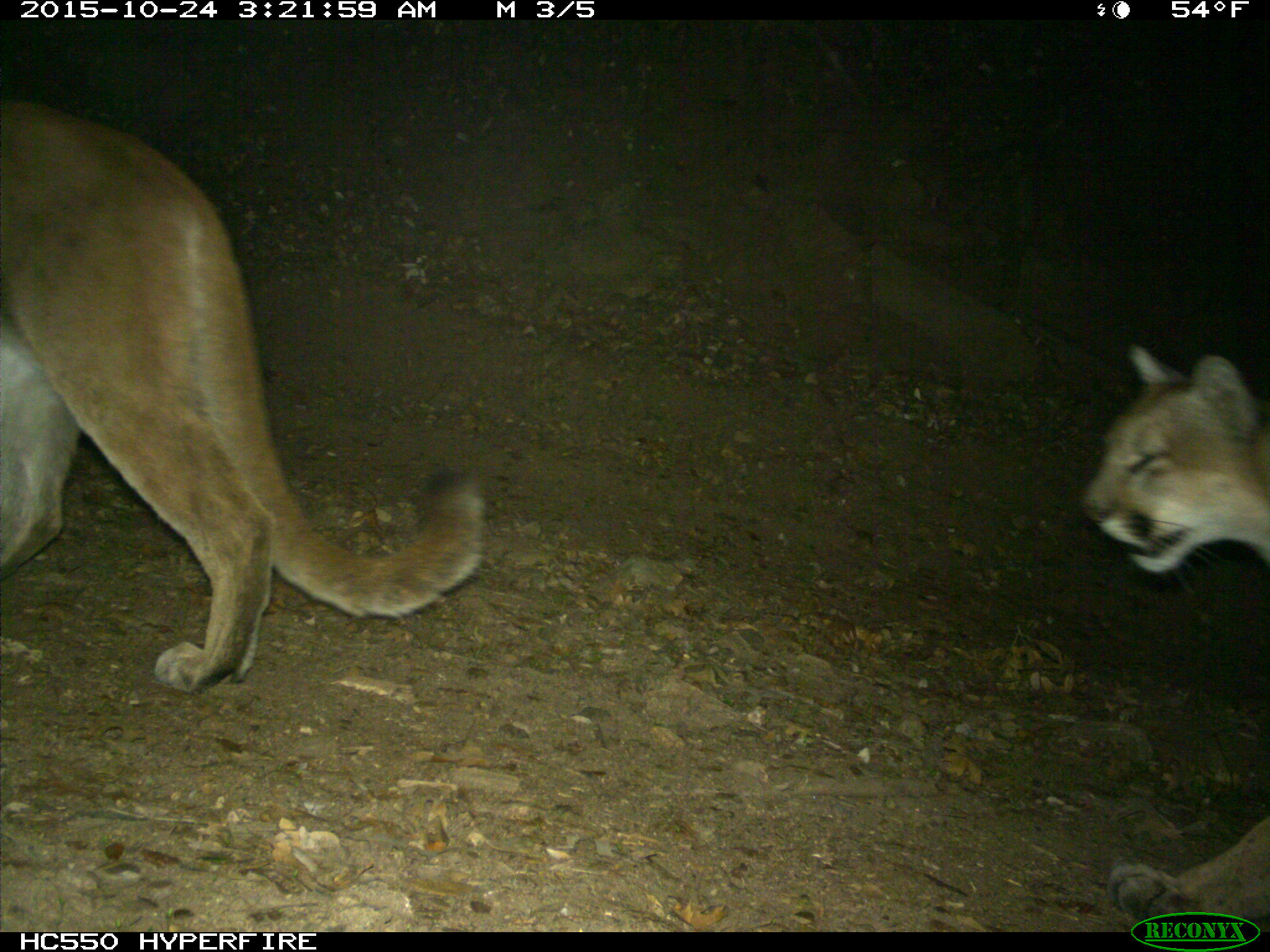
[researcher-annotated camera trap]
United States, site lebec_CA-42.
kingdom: Animalia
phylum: Chordata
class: Mammalia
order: Carnivora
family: Felidae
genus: Puma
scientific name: Puma concolor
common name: mountain lion